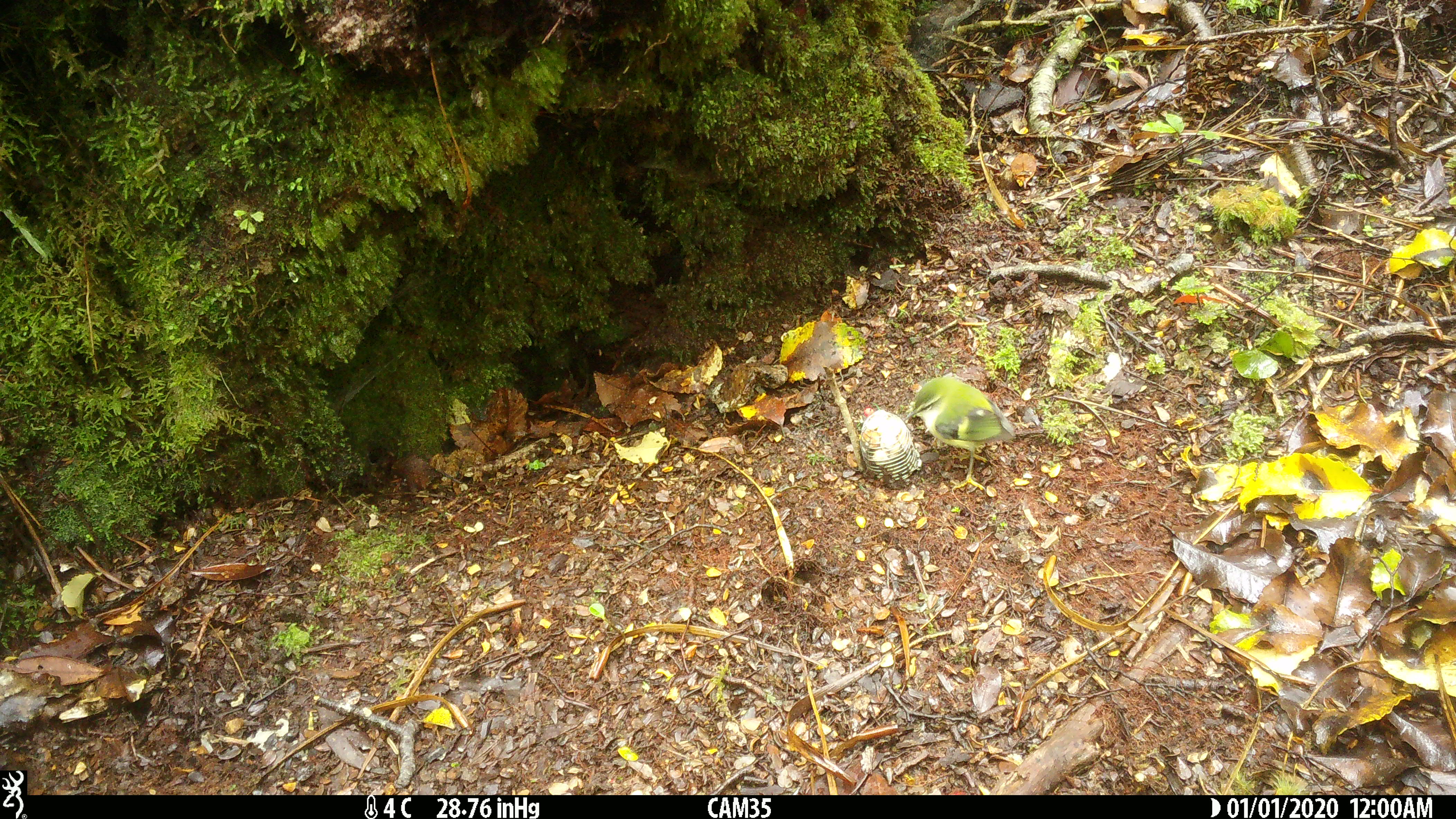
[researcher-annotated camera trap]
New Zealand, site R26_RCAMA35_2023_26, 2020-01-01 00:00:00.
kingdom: Animalia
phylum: Chordata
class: Aves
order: Passeriformes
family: Acanthisittidae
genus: Acanthisitta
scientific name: Acanthisitta chloris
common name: rifleman